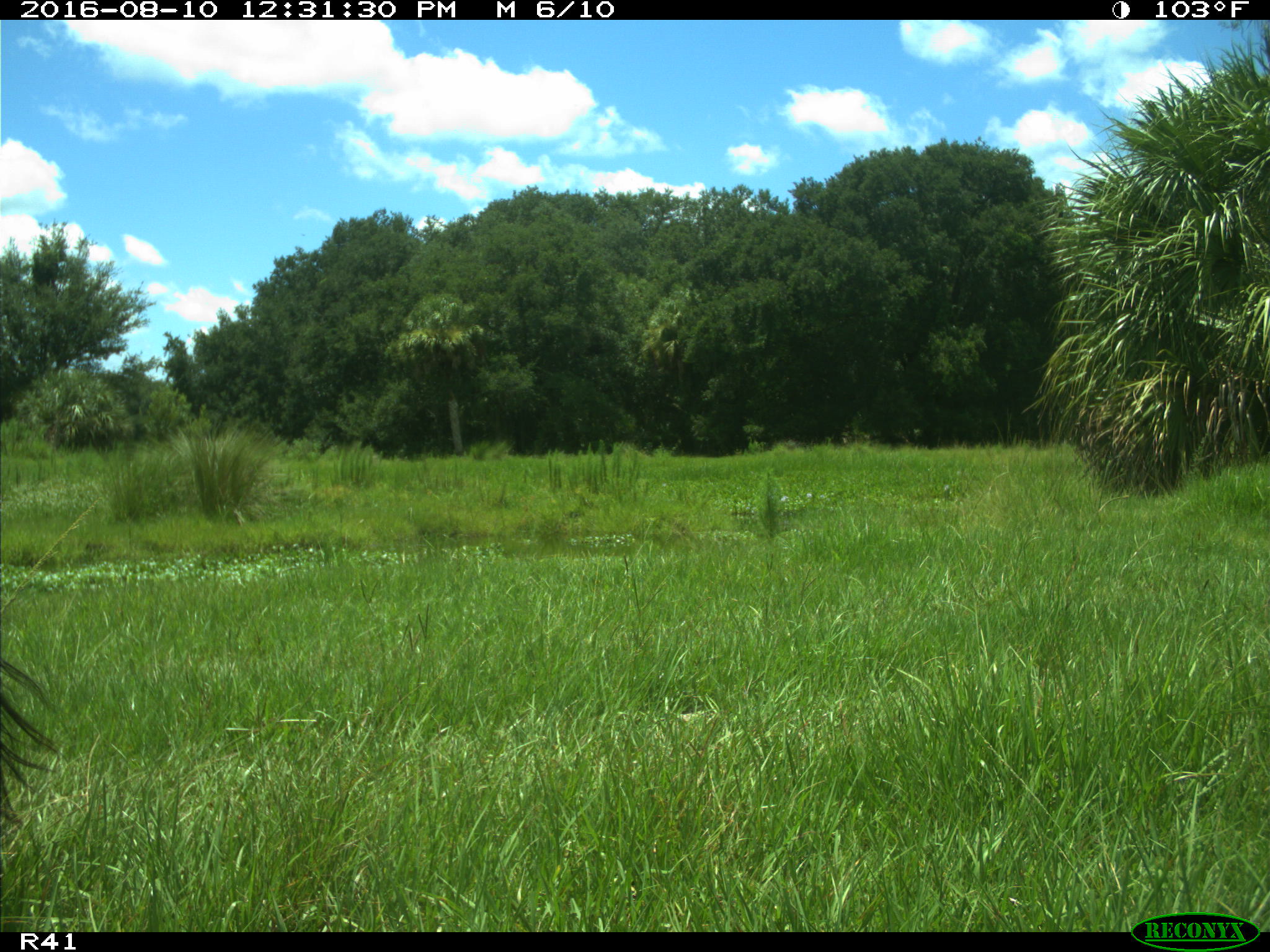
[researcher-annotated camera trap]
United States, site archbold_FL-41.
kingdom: Animalia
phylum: Chordata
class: Mammalia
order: Artiodactyla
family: Bovidae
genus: Bos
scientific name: Bos taurus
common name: domestic cow